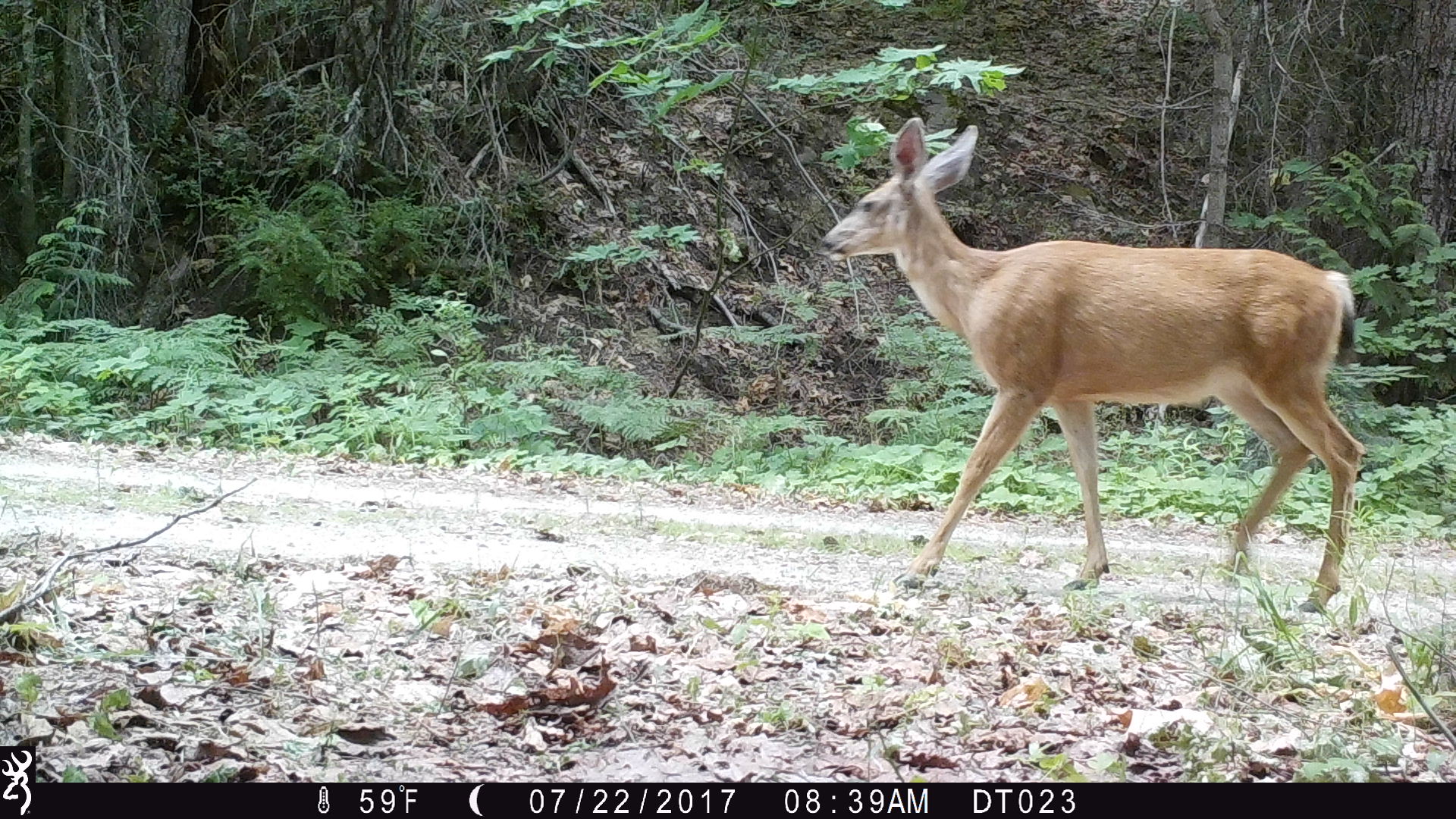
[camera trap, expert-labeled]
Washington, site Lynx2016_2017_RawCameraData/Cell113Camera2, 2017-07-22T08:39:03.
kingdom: Animalia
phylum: Chordata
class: Mammalia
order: Artiodactyla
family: Cervidae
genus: Odocoileus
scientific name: Odocoileus hemionus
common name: mule deer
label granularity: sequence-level